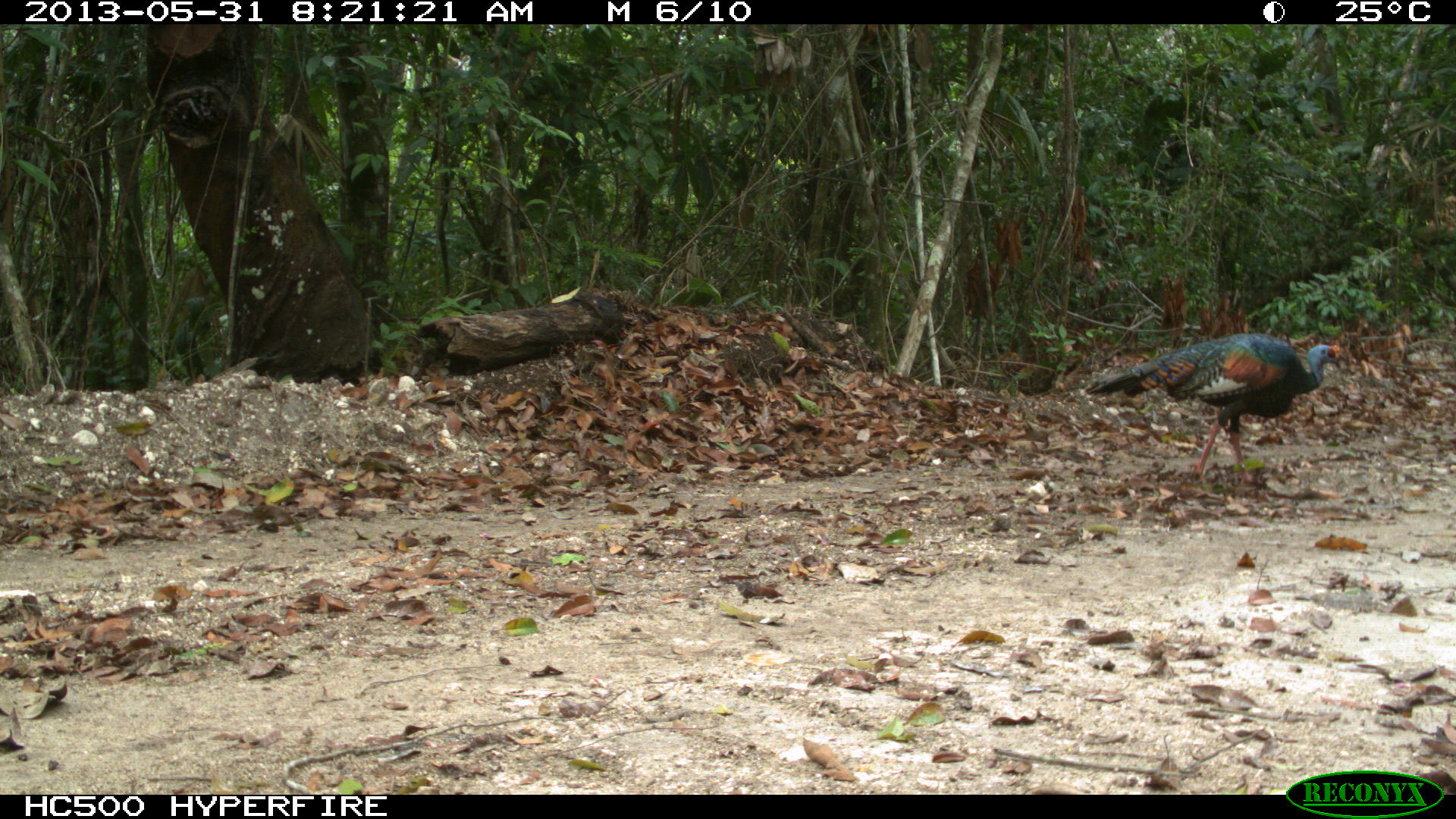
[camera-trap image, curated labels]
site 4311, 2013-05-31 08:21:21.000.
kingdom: Animalia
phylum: Chordata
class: Aves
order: Galliformes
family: Phasianidae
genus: Meleagris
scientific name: Meleagris ocellata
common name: ocellated turkey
Meleagris ocellata (ocellated turkey), count 1, sex male.